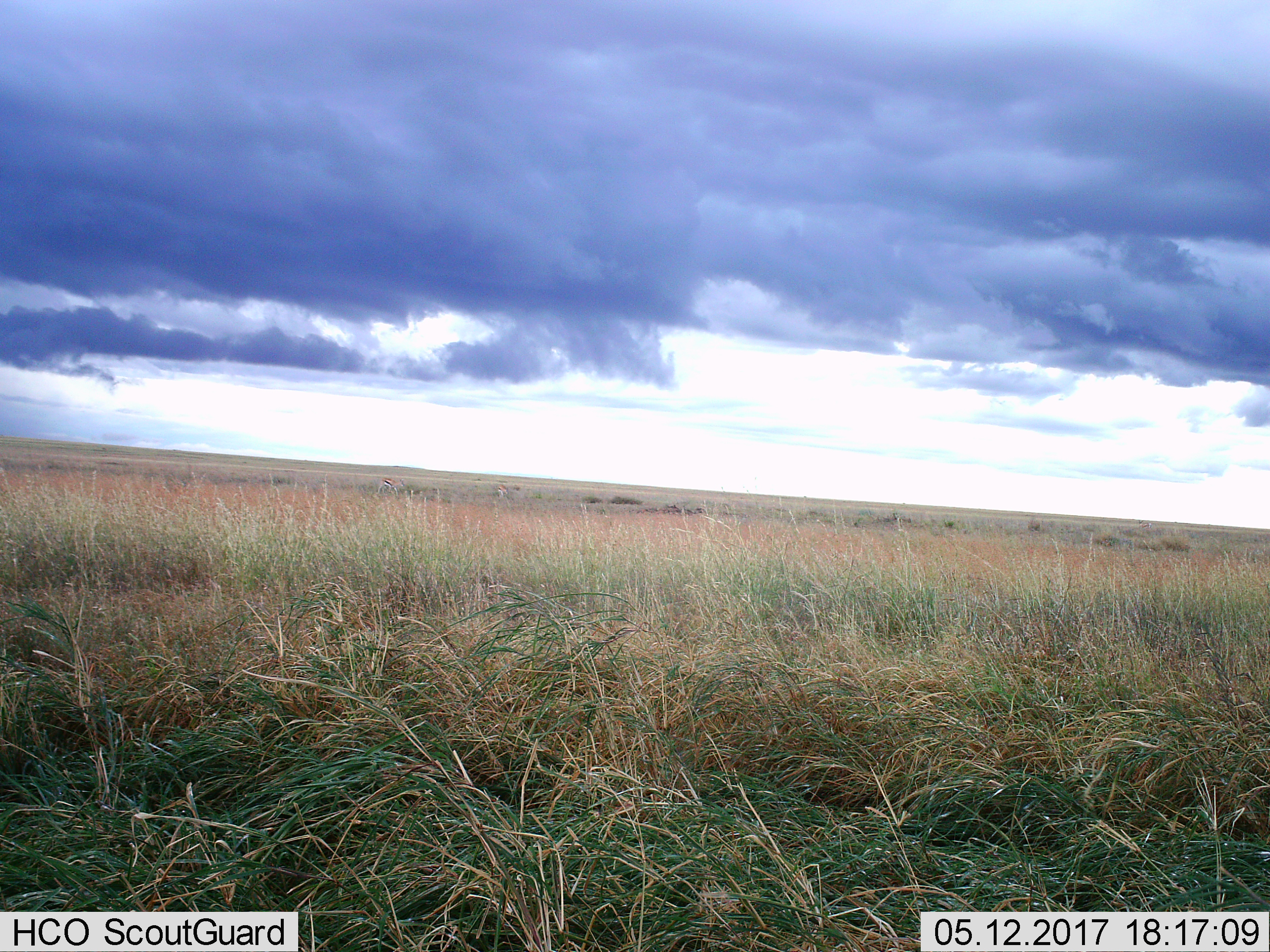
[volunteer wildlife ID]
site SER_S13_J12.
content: unidentified animal